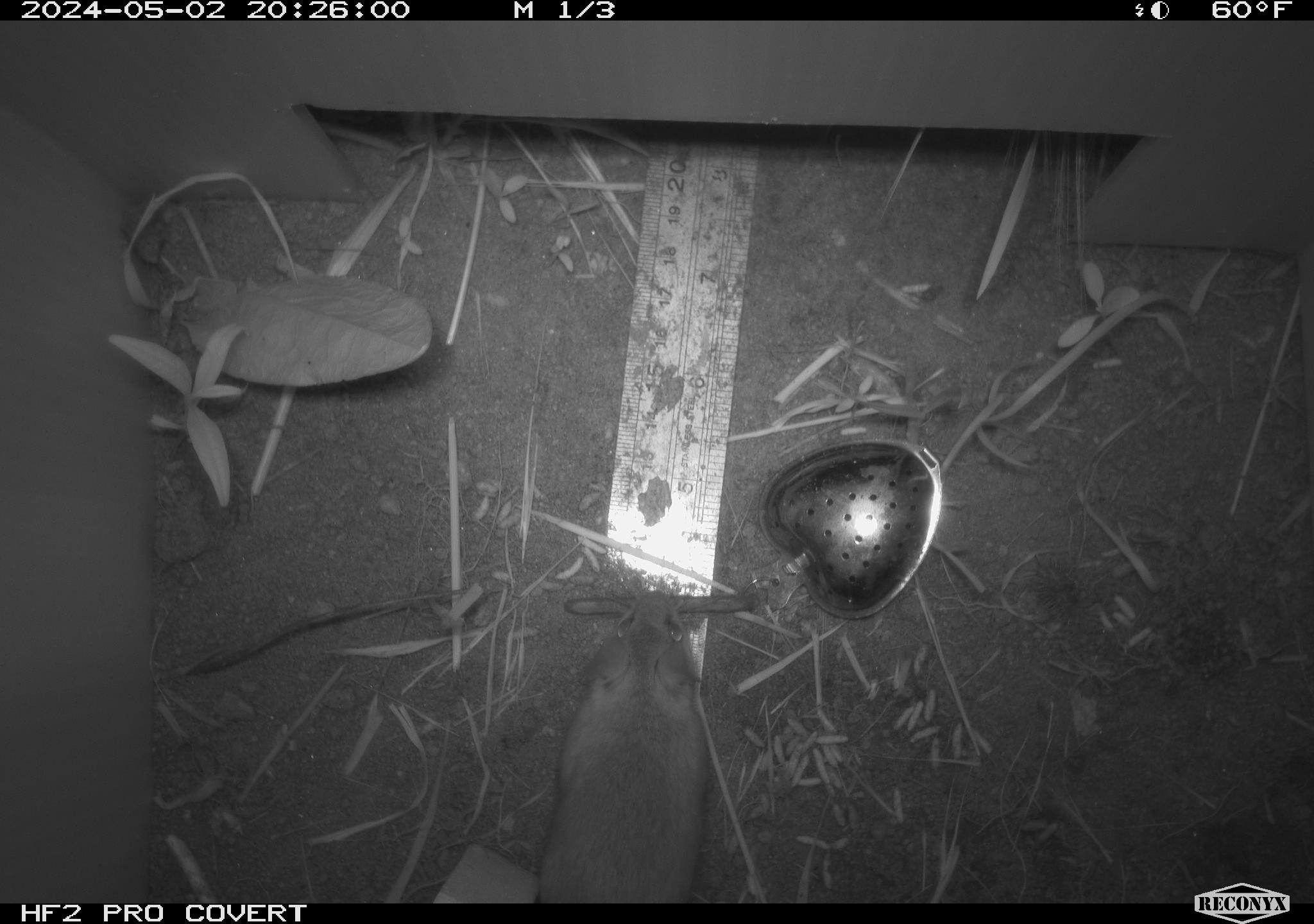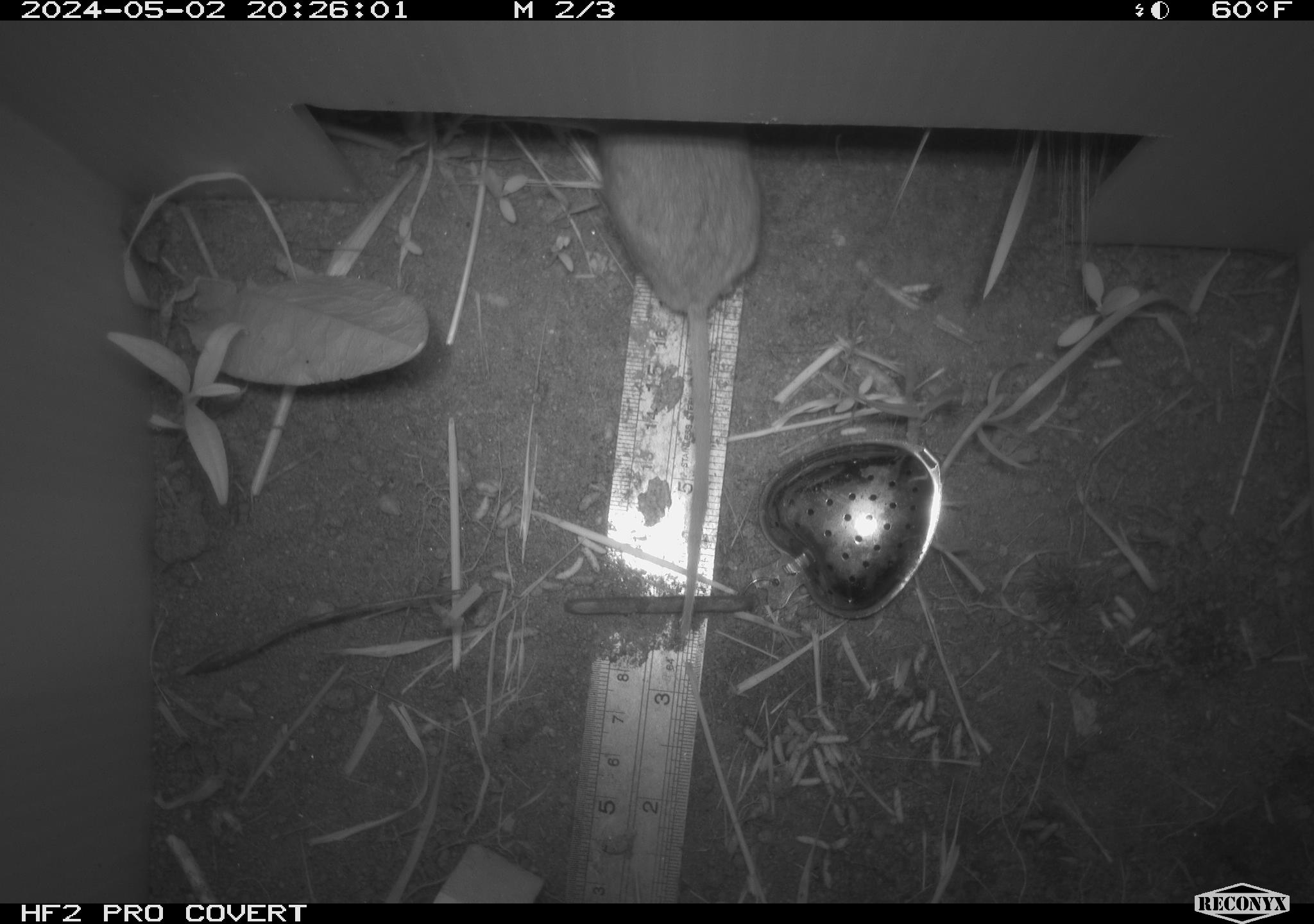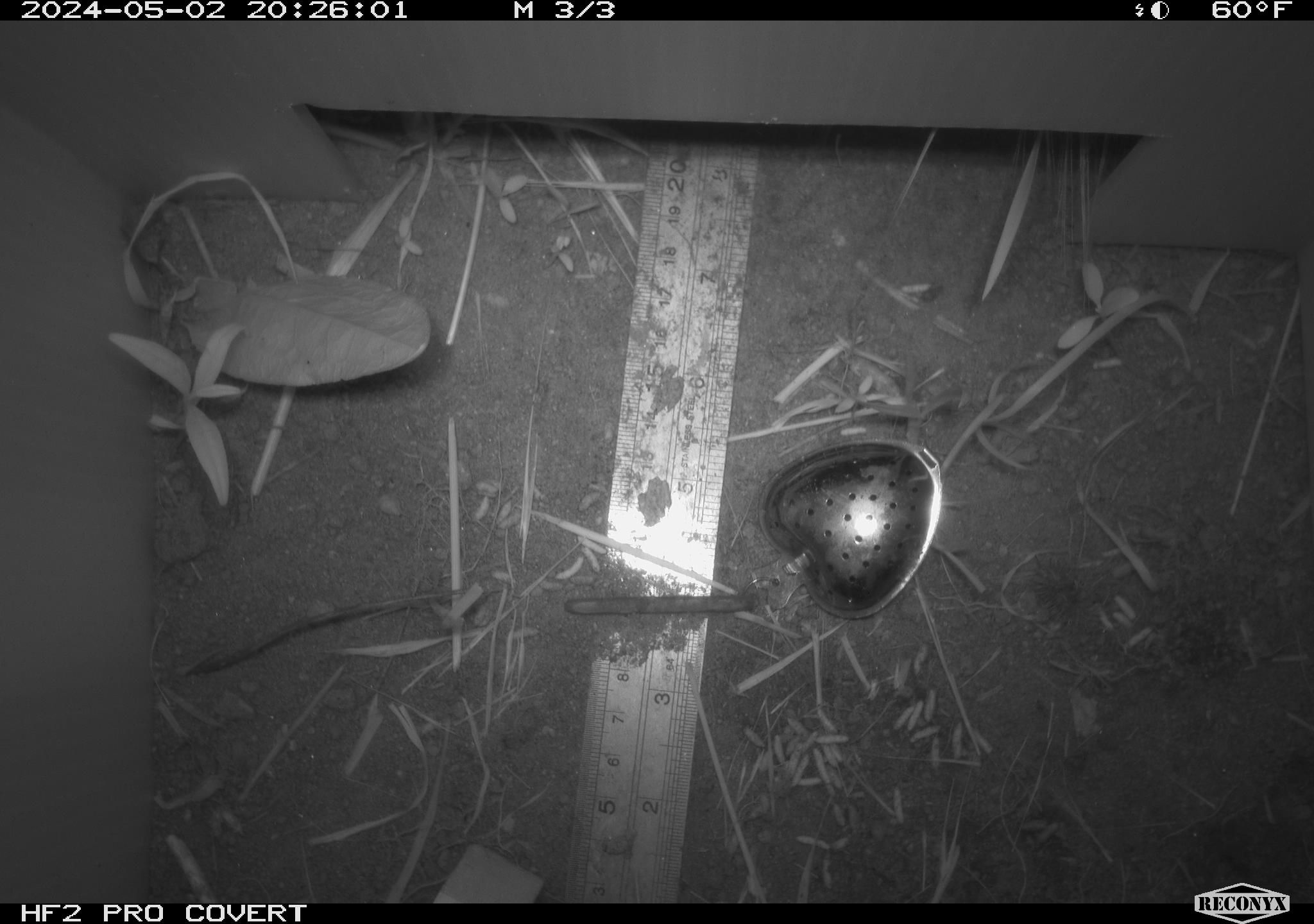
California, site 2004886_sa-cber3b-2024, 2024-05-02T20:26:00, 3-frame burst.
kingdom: Animalia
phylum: Chordata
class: Mammalia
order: Rodentia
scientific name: Rodentia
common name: mouse species